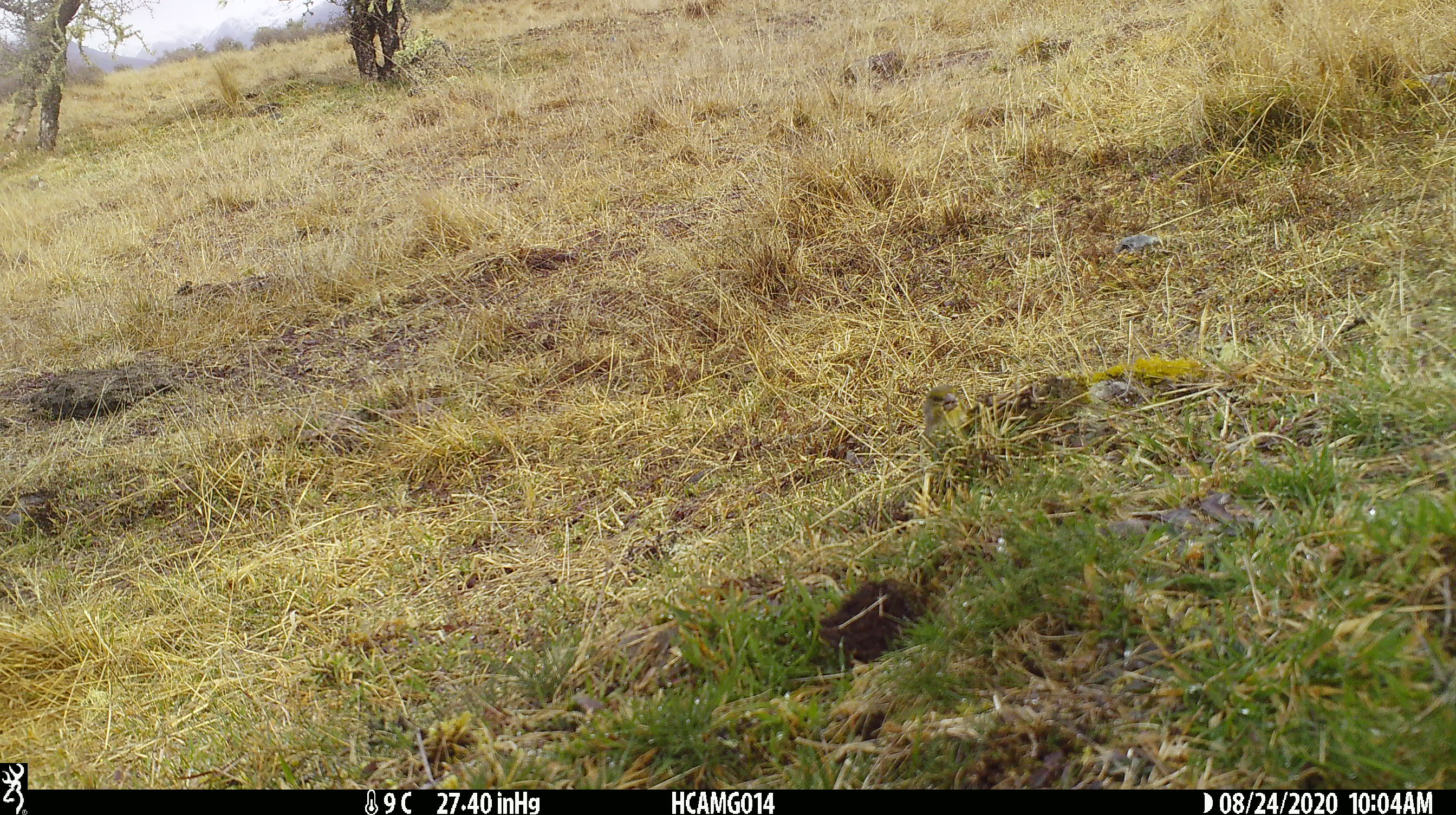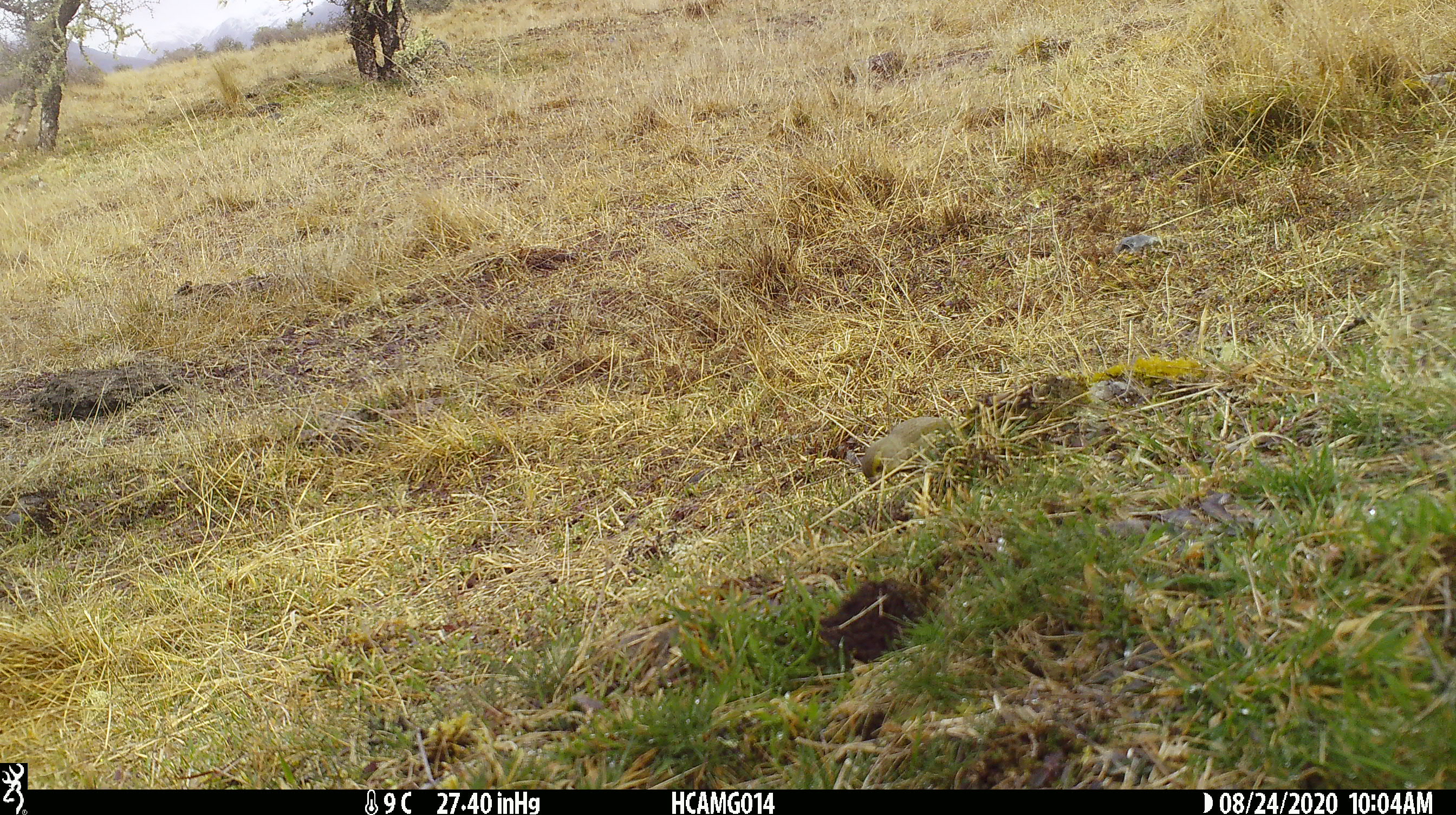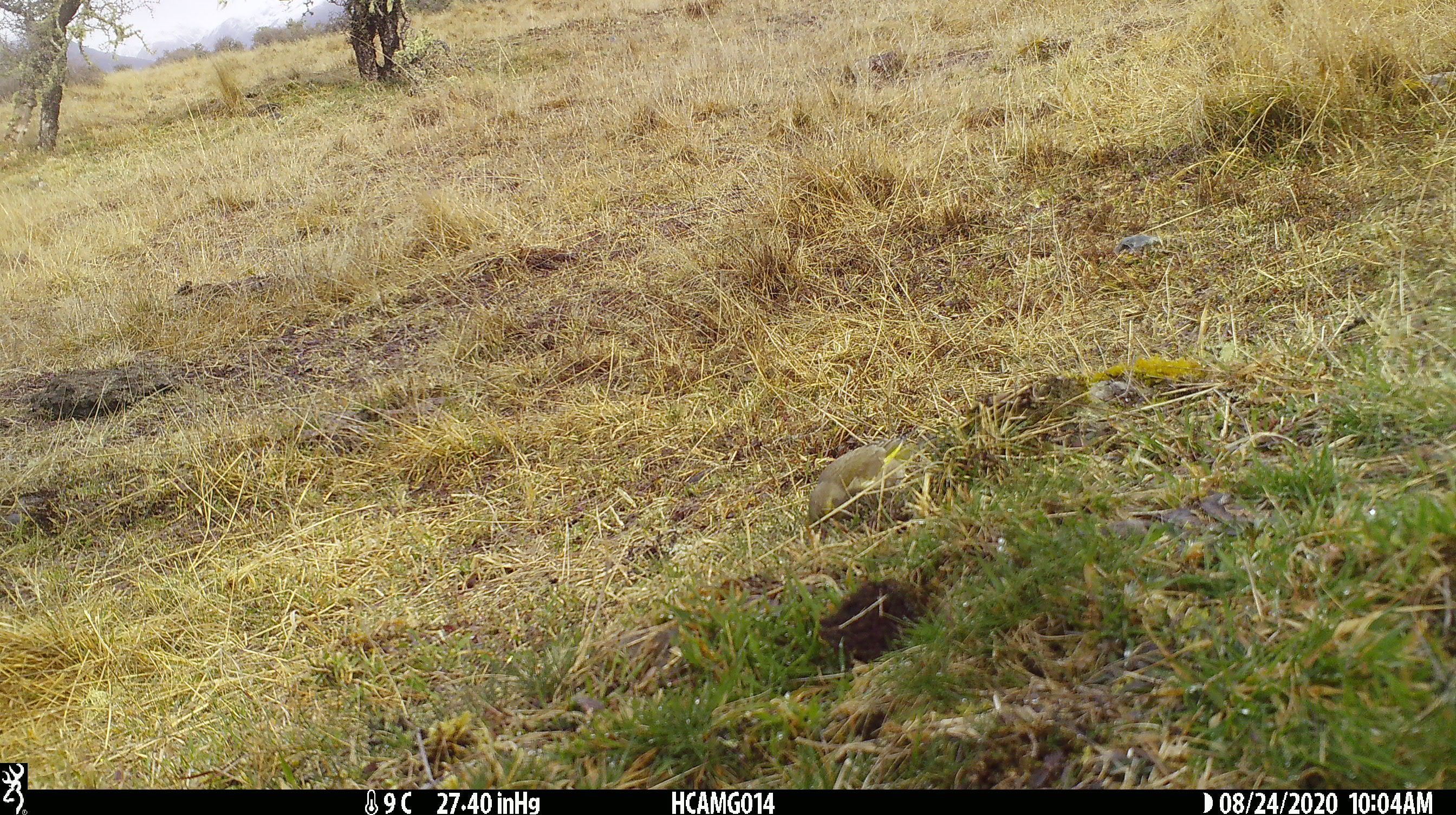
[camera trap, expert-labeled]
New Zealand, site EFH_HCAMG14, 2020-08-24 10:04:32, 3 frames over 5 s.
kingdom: Animalia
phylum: Chordata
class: Aves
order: Passeriformes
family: Fringillidae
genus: Chloris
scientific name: Chloris chloris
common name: greenfinch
Greenfinch (Chloris chloris).